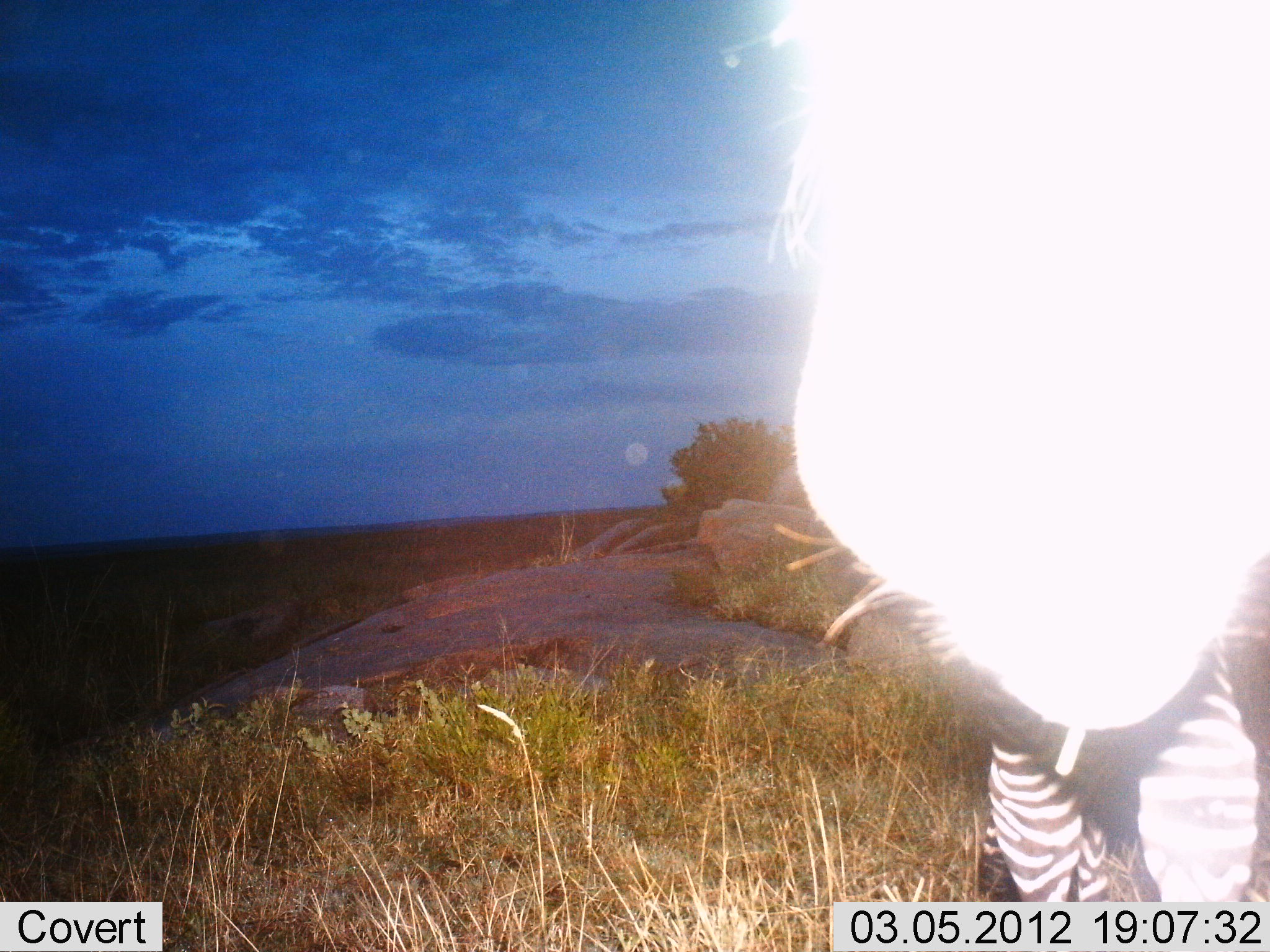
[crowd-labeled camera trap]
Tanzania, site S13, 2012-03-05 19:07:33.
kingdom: Animalia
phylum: Chordata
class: Mammalia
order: Perissodactyla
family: Equidae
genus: Equus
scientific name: Equus quagga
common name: plains zebra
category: zebra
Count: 1.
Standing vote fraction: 71%.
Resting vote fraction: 0%.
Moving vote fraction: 4%.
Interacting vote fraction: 25%.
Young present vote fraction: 0%.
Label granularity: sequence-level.